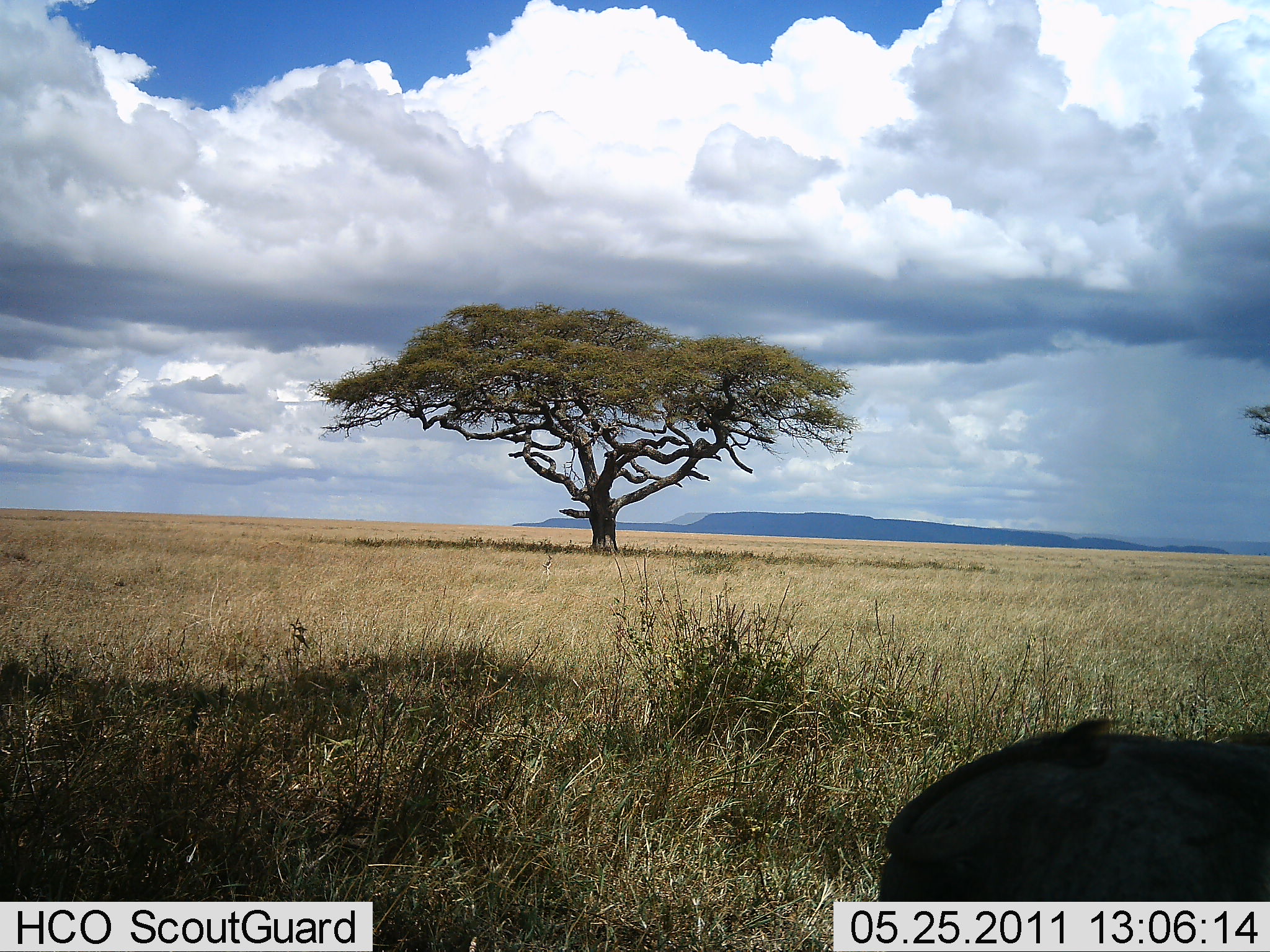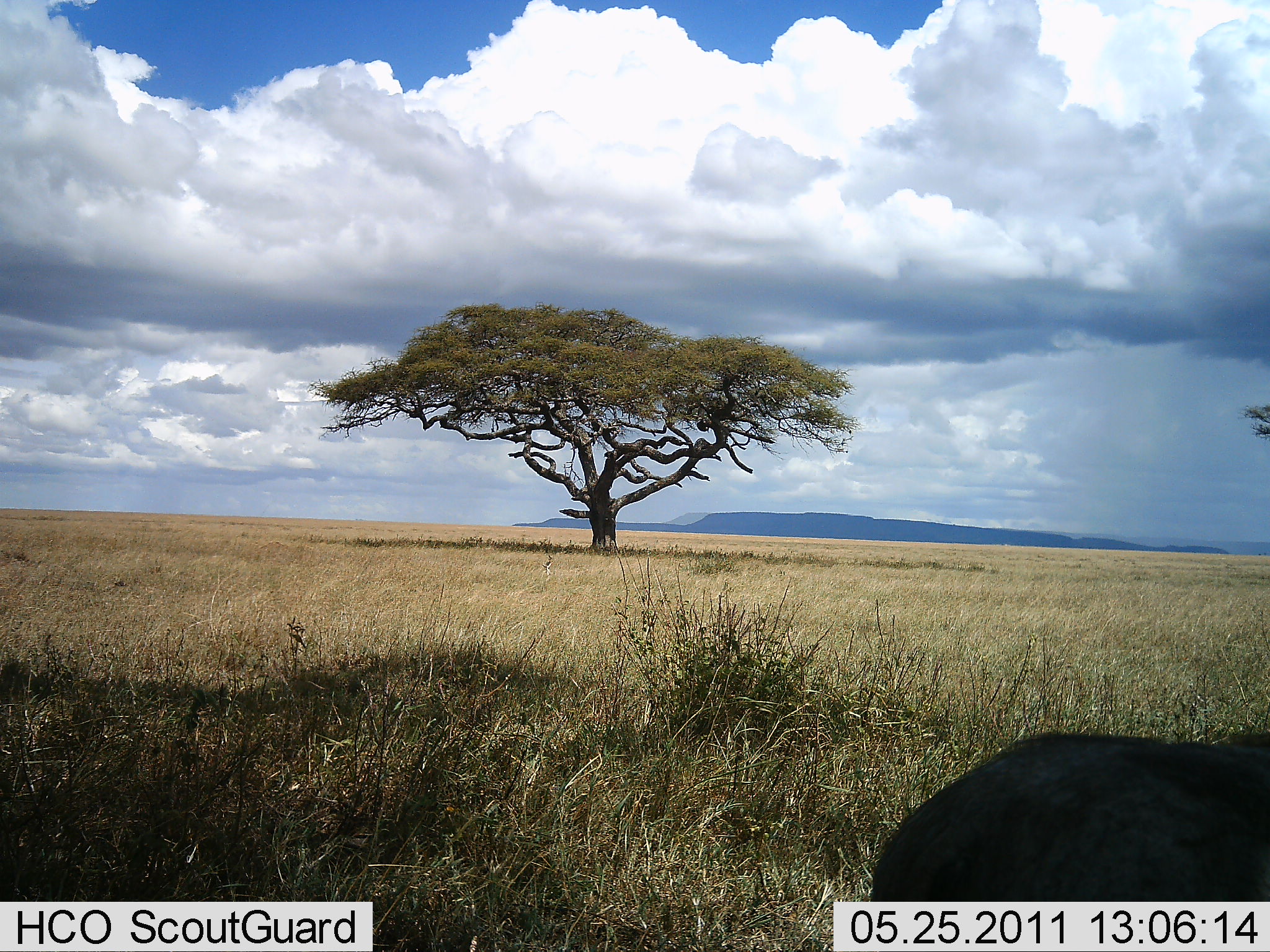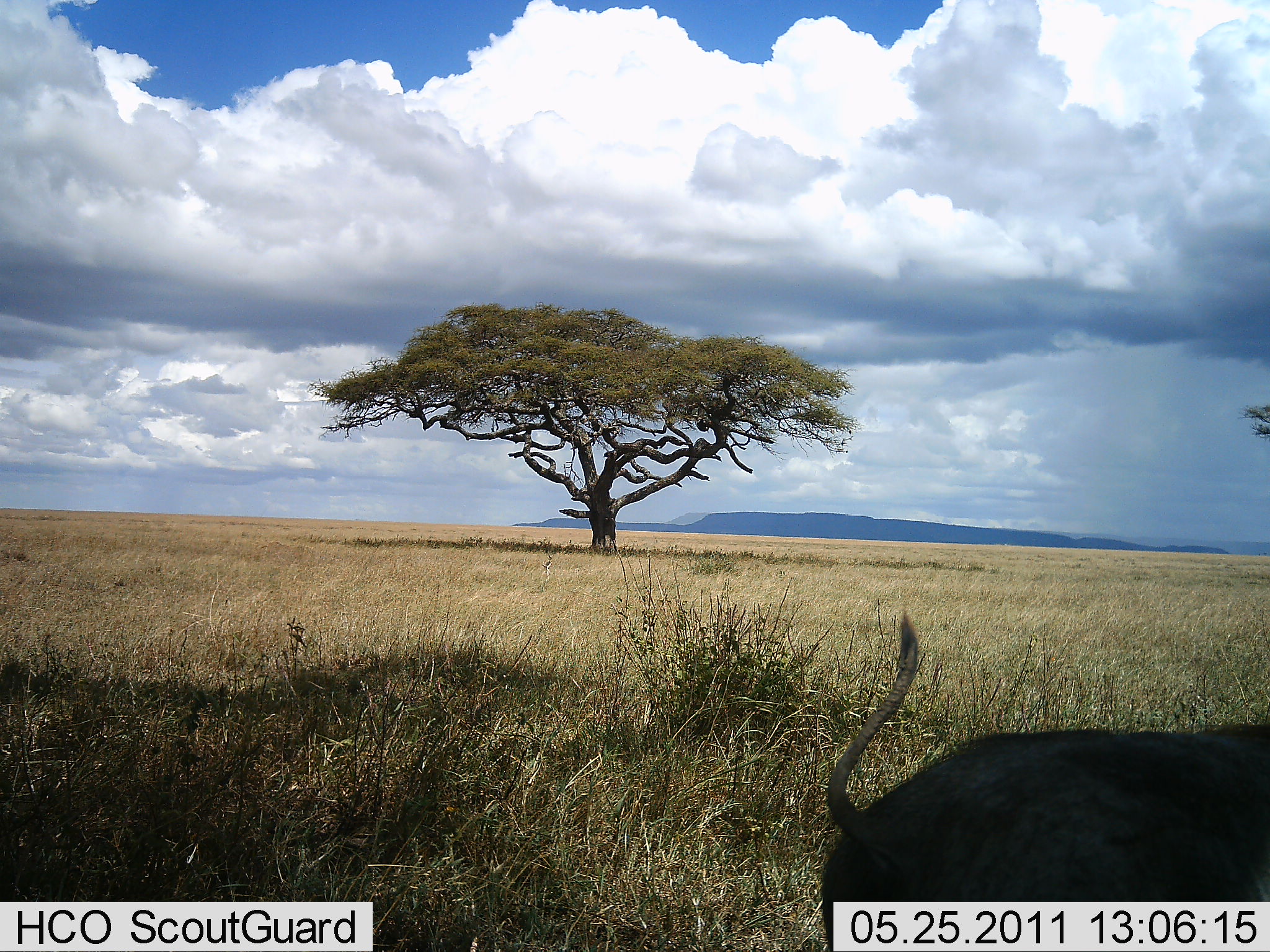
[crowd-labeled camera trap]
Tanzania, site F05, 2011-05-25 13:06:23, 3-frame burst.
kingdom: Animalia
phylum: Chordata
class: Mammalia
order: Artiodactyla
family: Suidae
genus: Phacochoerus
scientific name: Phacochoerus africanus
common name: warthog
Warthog (Phacochoerus africanus), count 1. Behavior (volunteer vote fractions): standing 70%, resting 20%, moving 10%, interacting 0%. Young present (vote fraction): 0%. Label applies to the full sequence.